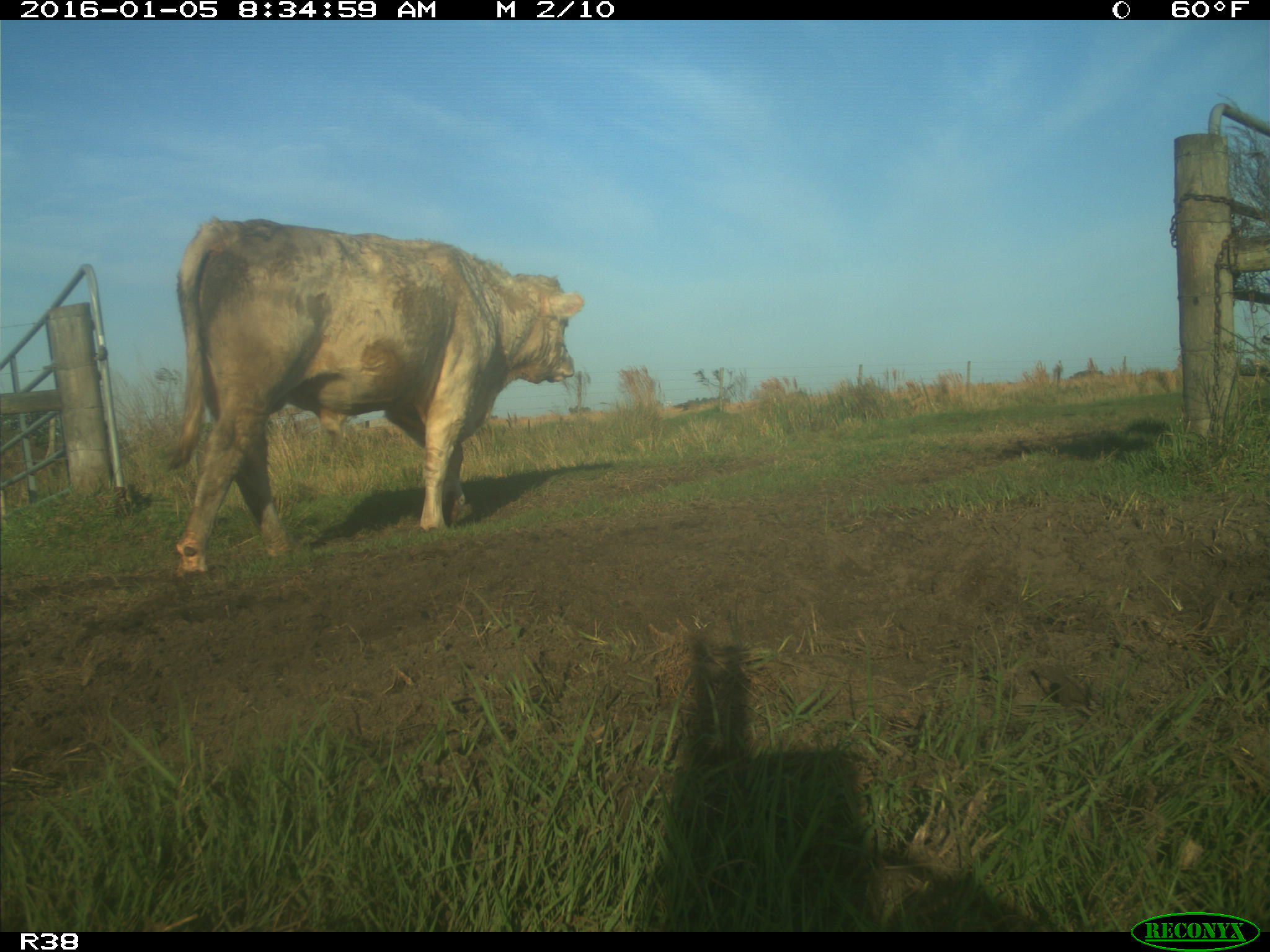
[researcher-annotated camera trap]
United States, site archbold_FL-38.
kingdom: Animalia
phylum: Chordata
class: Mammalia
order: Artiodactyla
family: Bovidae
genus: Bos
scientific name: Bos taurus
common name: domestic cow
Bos taurus (domestic cow).